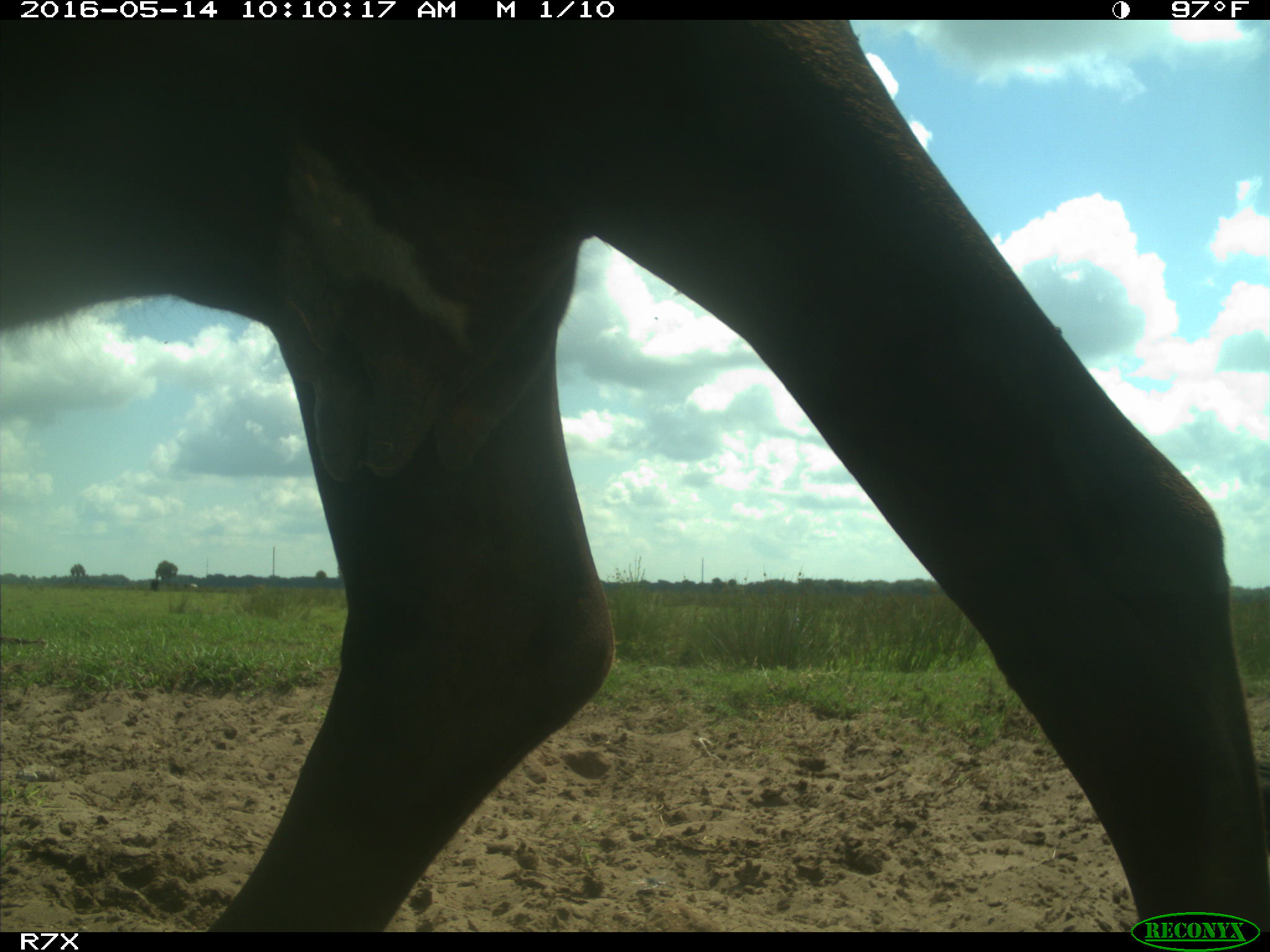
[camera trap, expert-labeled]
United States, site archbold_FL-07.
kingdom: Animalia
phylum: Chordata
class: Mammalia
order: Artiodactyla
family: Bovidae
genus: Bos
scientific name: Bos taurus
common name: domestic cow